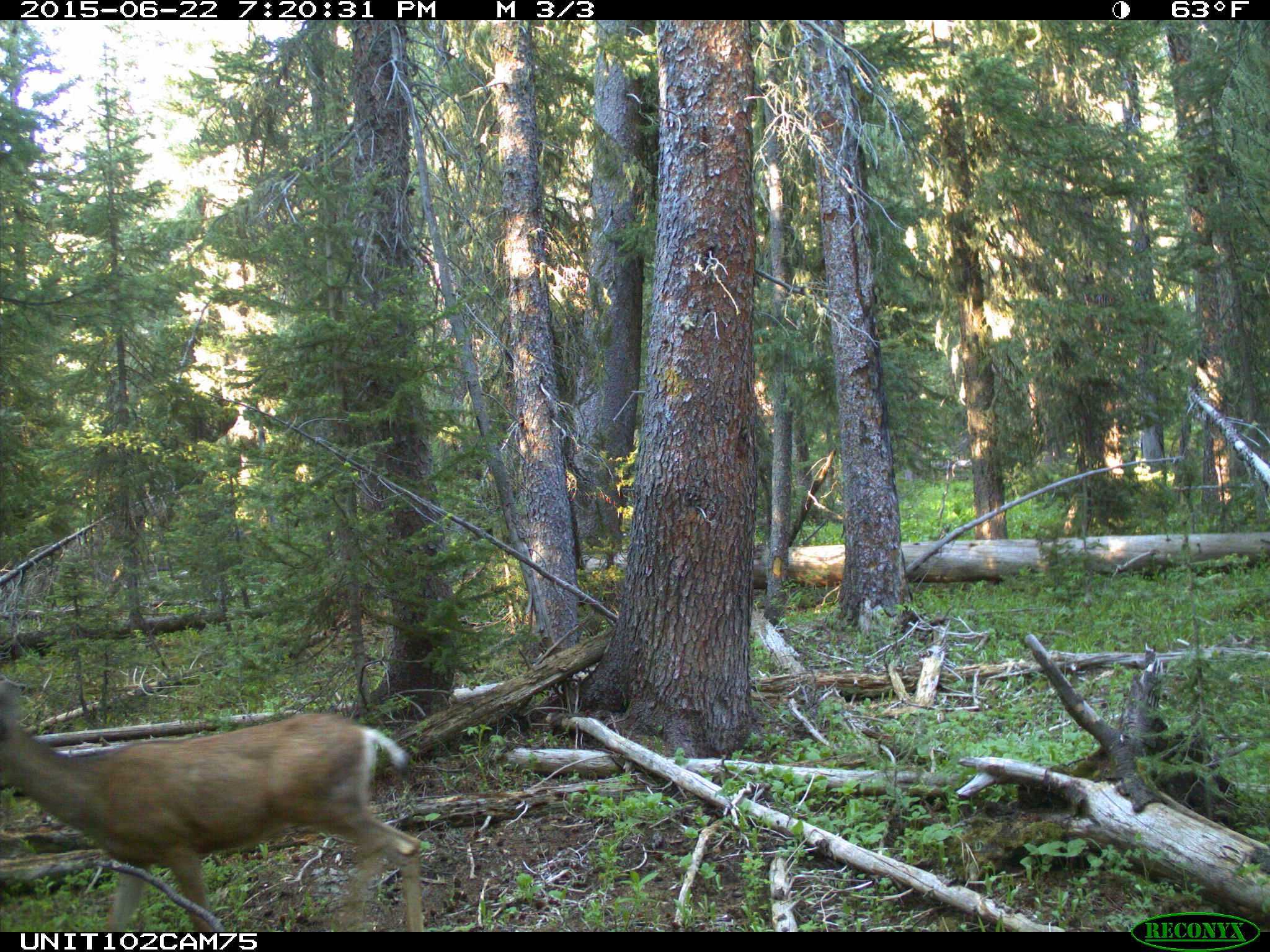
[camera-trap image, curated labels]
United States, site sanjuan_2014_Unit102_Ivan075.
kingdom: Animalia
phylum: Chordata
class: Mammalia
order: Artiodactyla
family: Cervidae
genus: Odocoileus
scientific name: Odocoileus hemionus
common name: mule deer